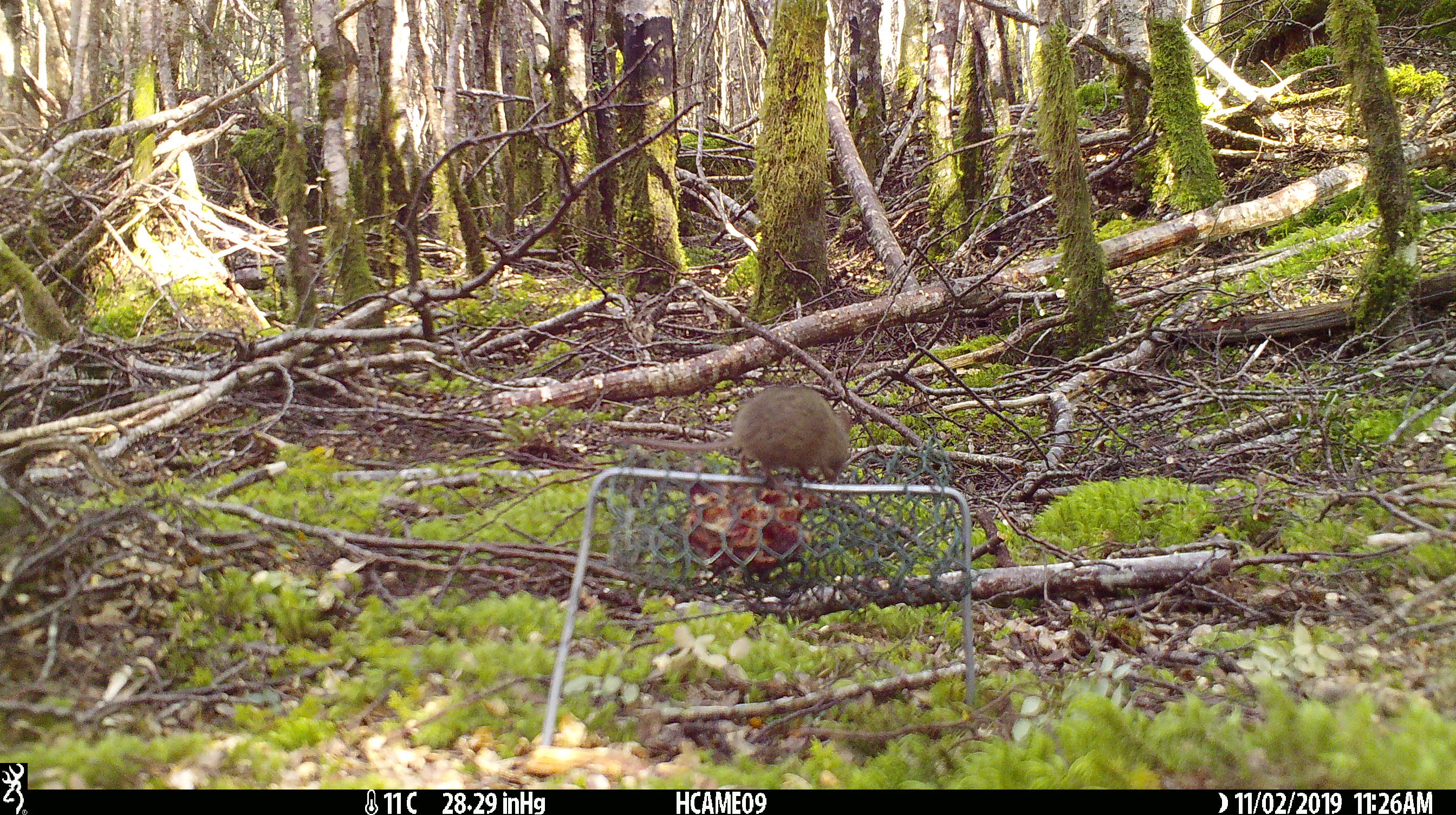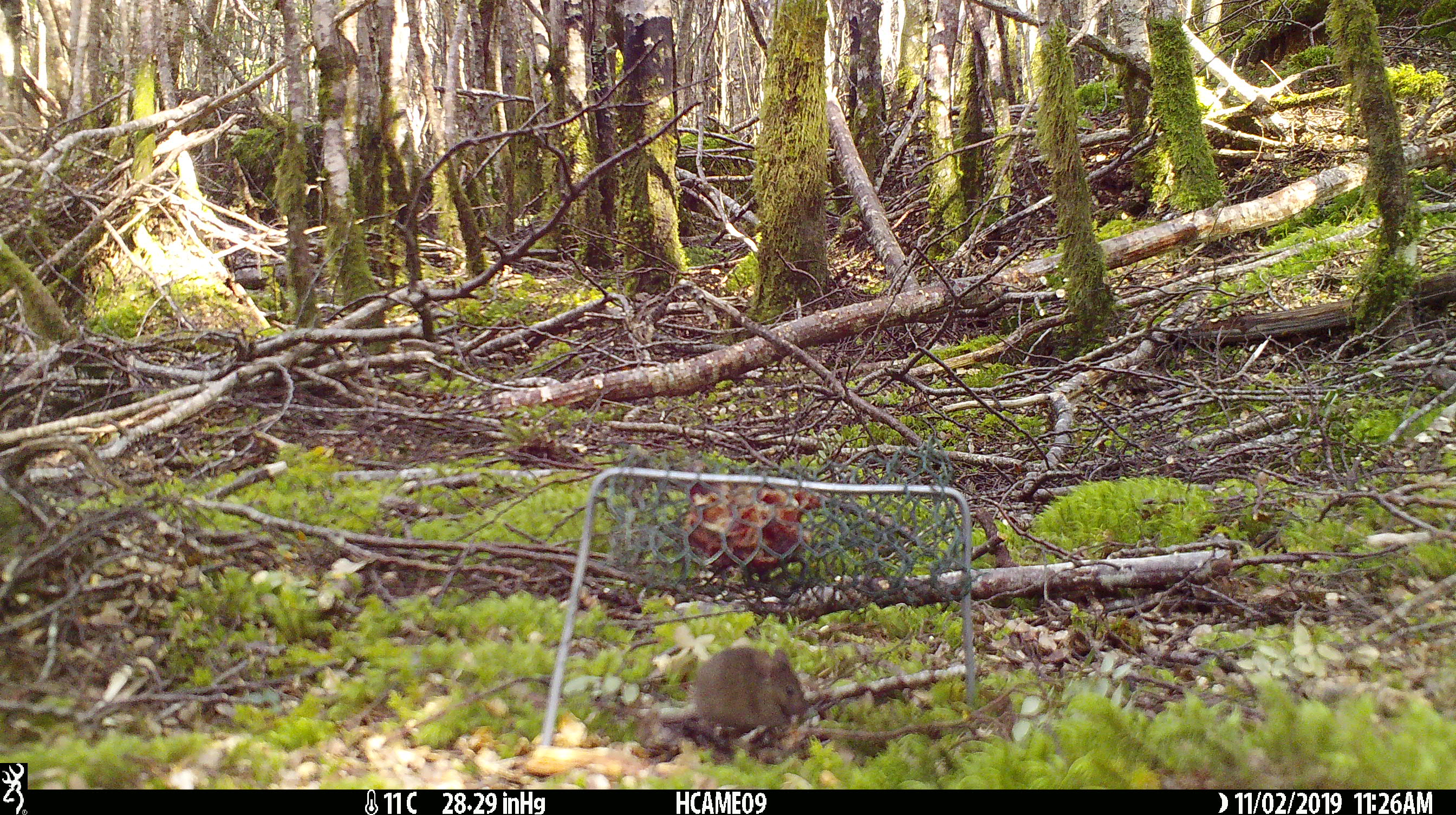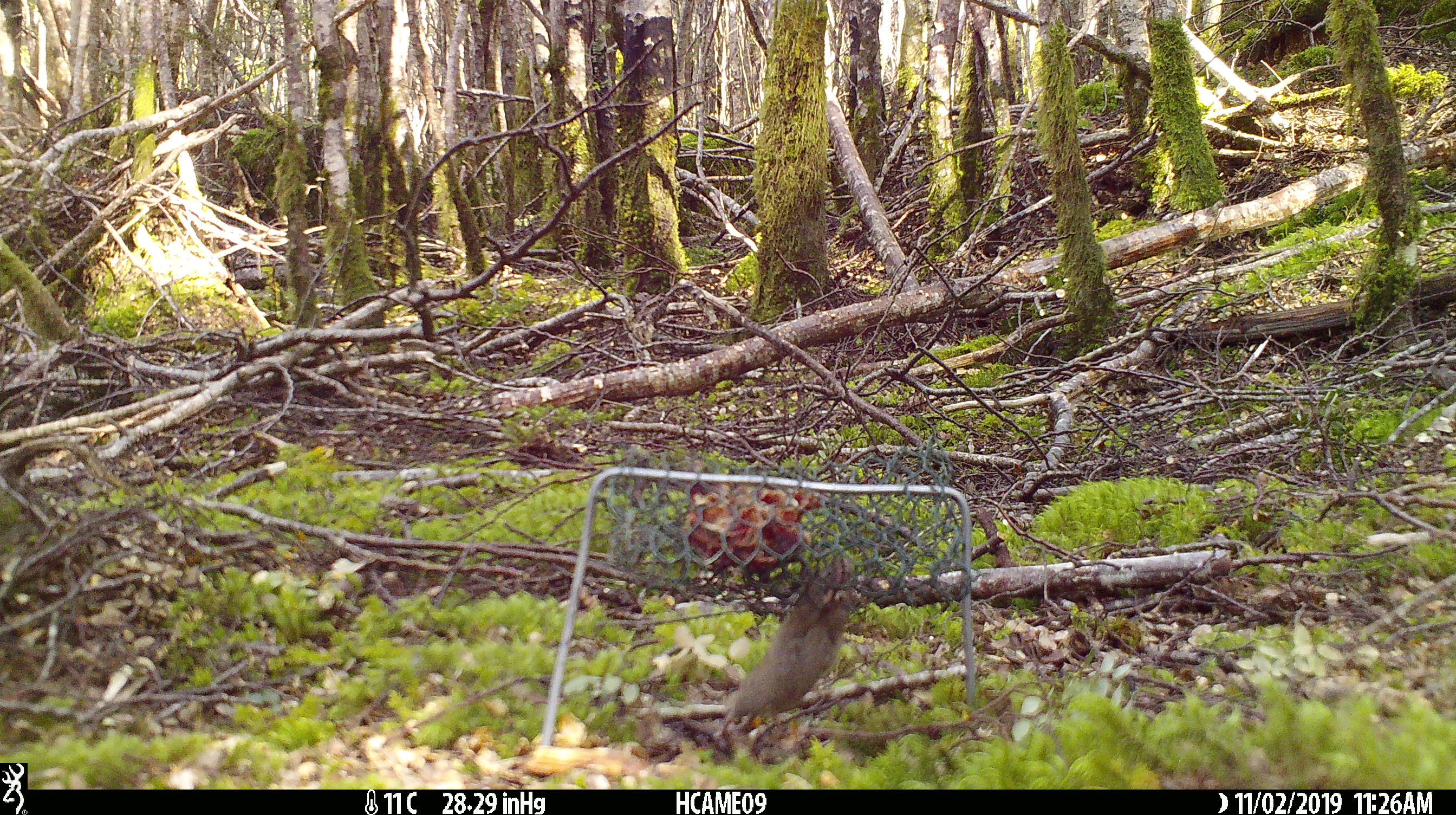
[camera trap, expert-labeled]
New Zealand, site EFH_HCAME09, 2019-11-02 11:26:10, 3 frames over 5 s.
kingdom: Animalia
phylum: Chordata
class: Mammalia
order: Rodentia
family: Muridae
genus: Mus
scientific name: Mus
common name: mouse